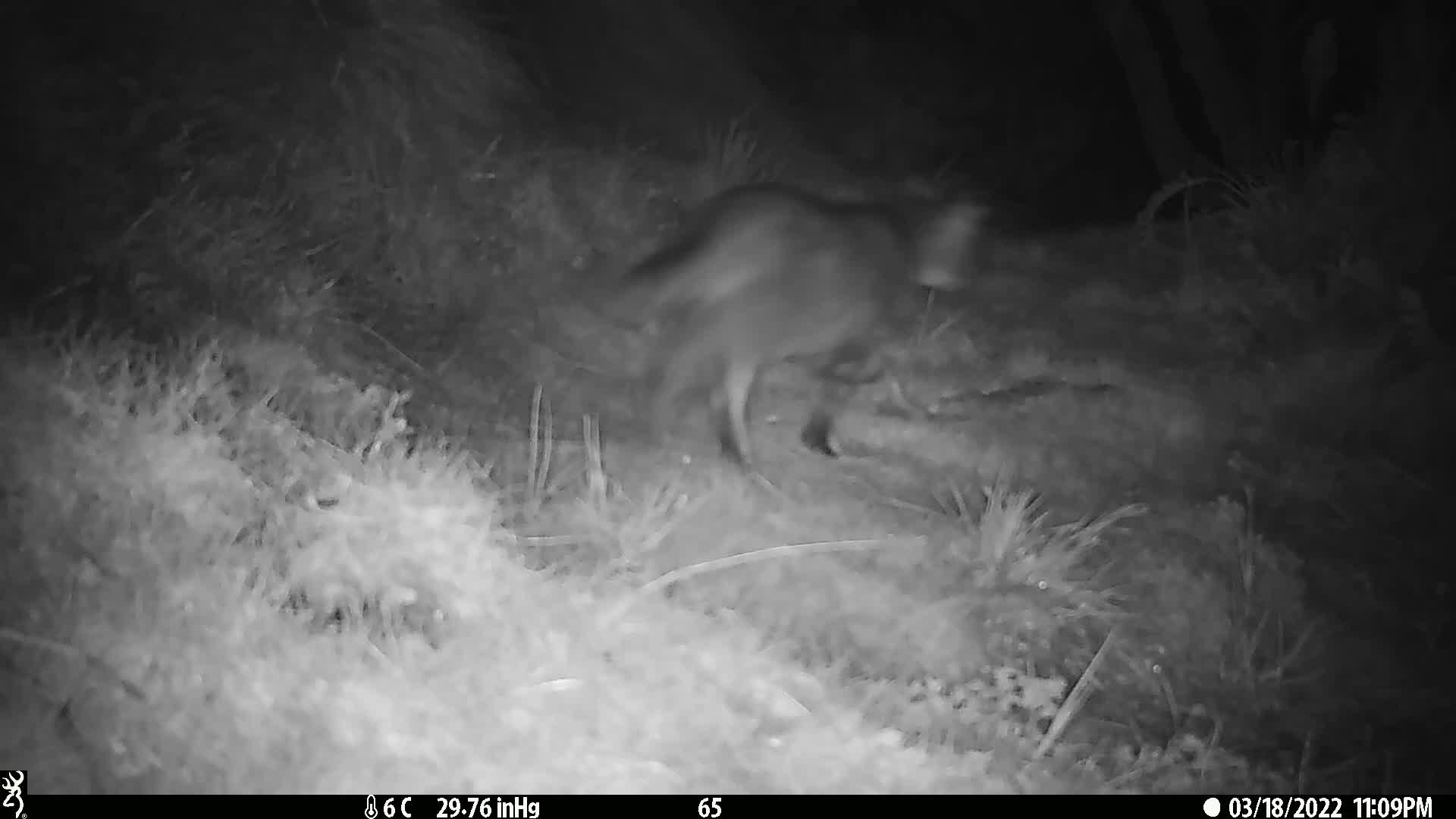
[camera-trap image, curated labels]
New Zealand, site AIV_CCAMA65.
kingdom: Animalia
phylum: Chordata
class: Mammalia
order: Carnivora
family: Felidae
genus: Felis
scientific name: Felis catus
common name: domestic cat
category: cat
Cat (domestic cat) (Felis catus).